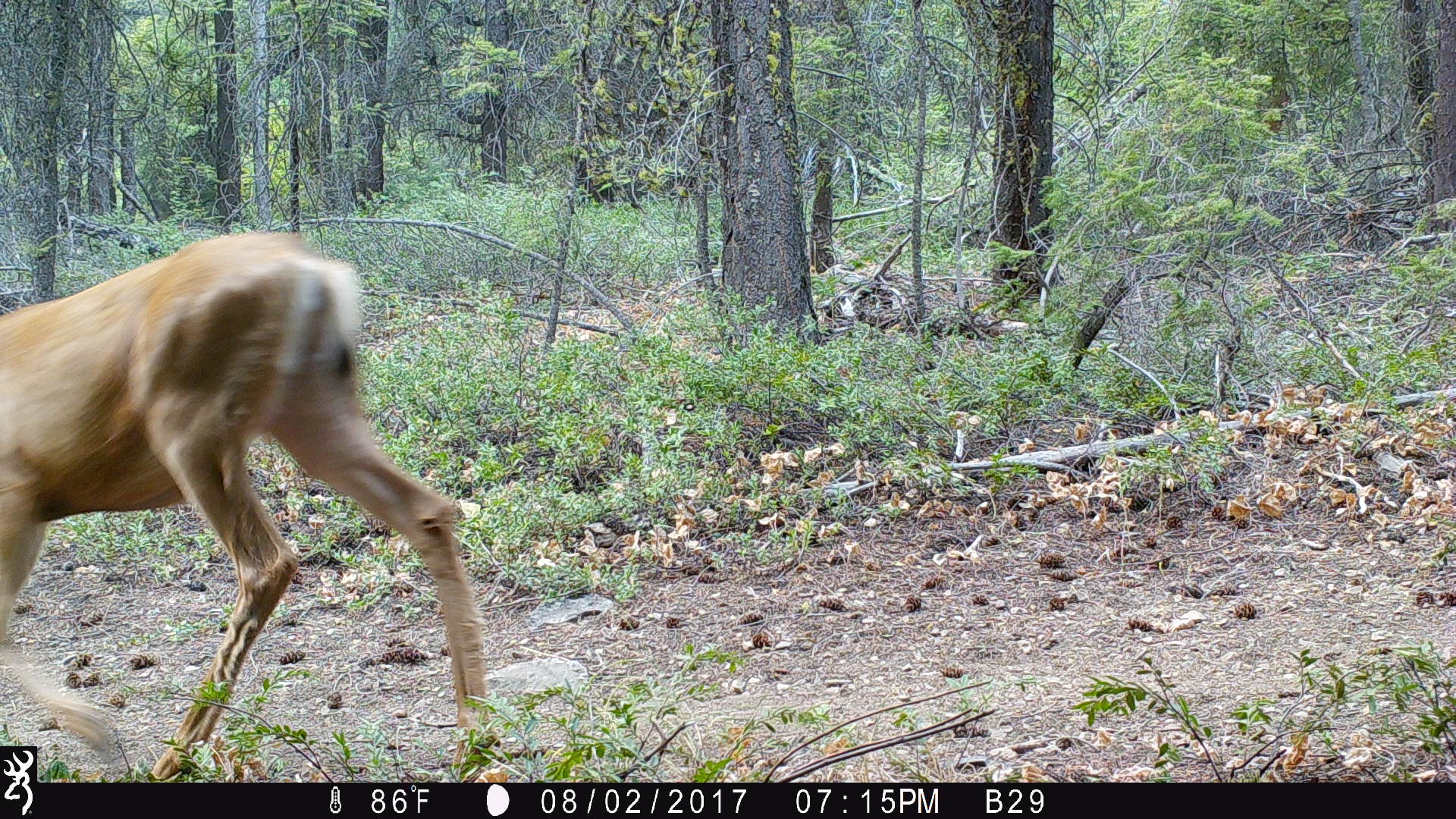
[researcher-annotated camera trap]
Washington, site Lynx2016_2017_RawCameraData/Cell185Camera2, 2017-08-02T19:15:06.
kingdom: Animalia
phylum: Chordata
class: Mammalia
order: Artiodactyla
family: Cervidae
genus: Odocoileus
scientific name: Odocoileus hemionus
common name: mule deer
Odocoileus hemionus (mule deer). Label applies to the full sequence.